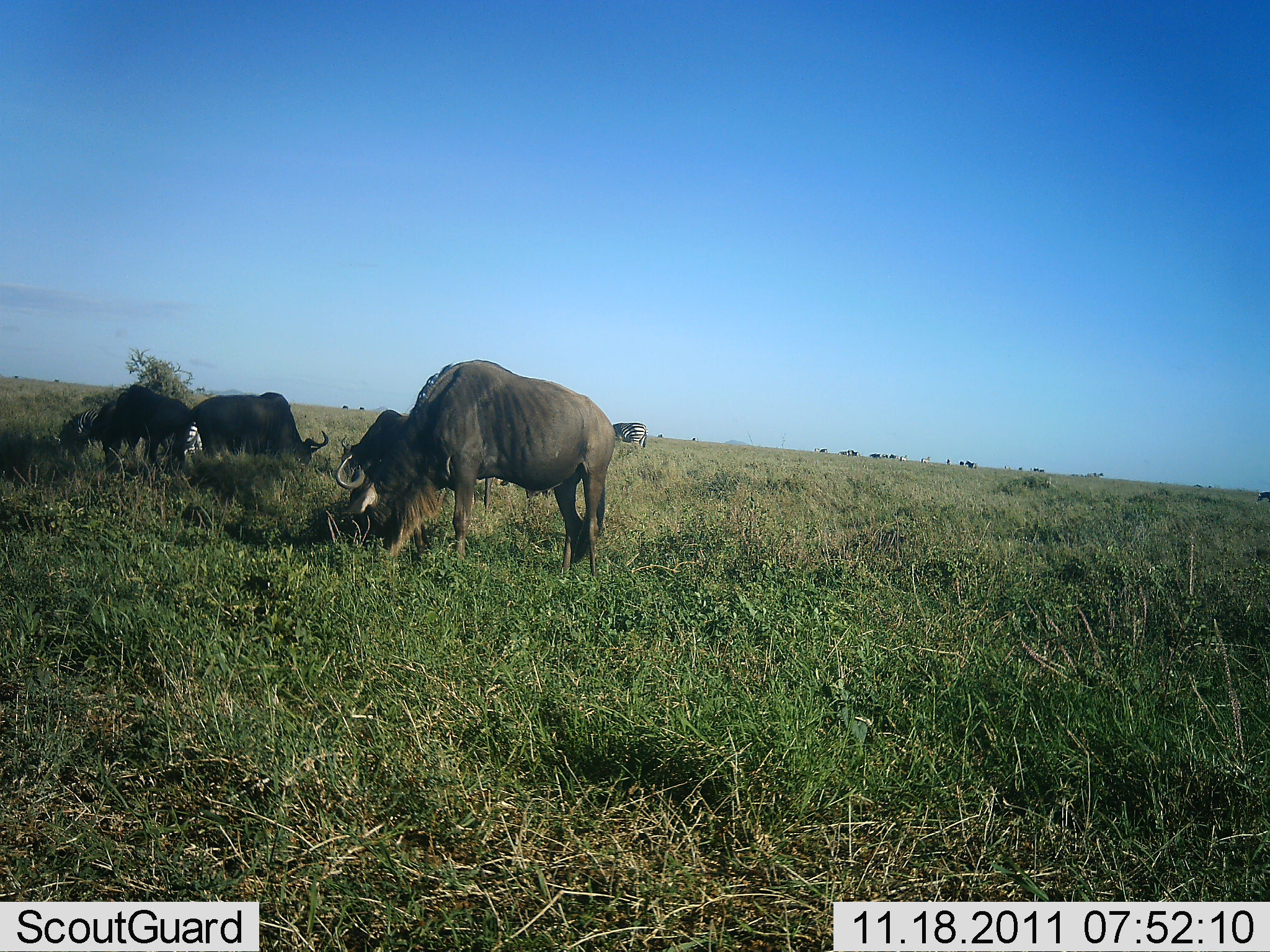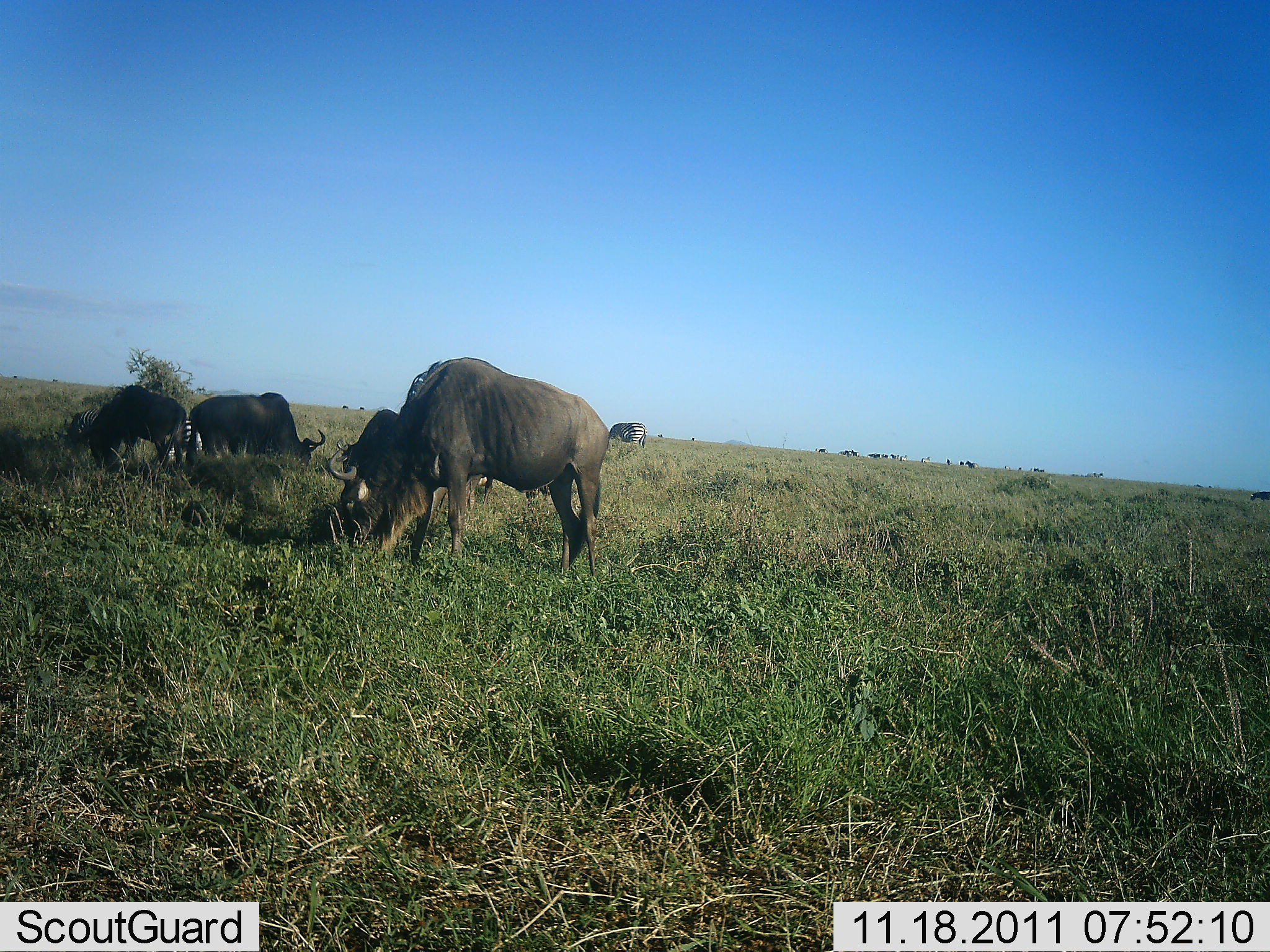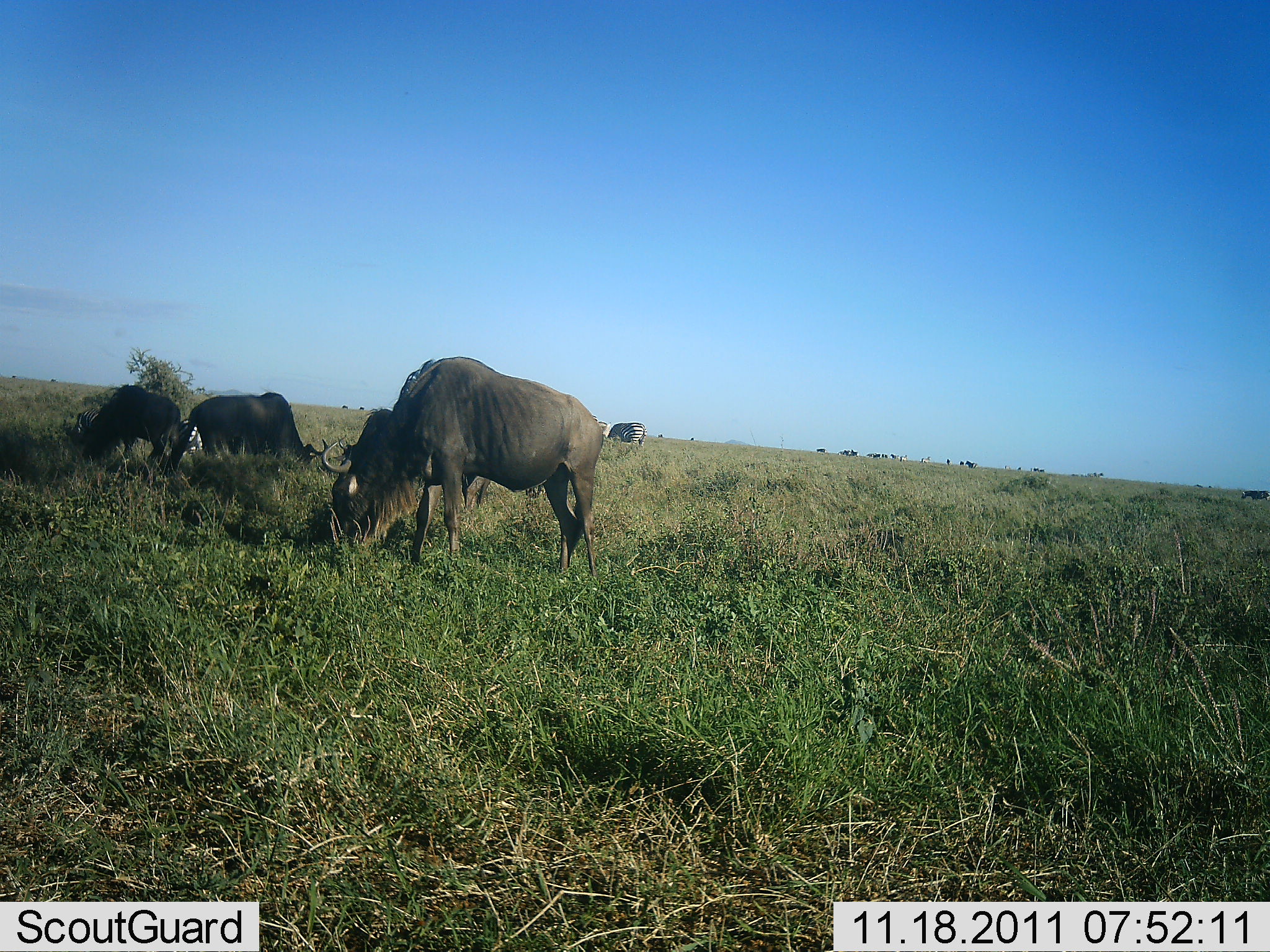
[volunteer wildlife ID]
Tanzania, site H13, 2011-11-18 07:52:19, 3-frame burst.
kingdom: Animalia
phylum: Chordata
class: Mammalia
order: Artiodactyla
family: Bovidae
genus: Connochaetes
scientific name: Connochaetes taurinus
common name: blue wildebeest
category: wildebeest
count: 4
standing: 29%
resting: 0%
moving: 7%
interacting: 0%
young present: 7%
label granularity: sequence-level